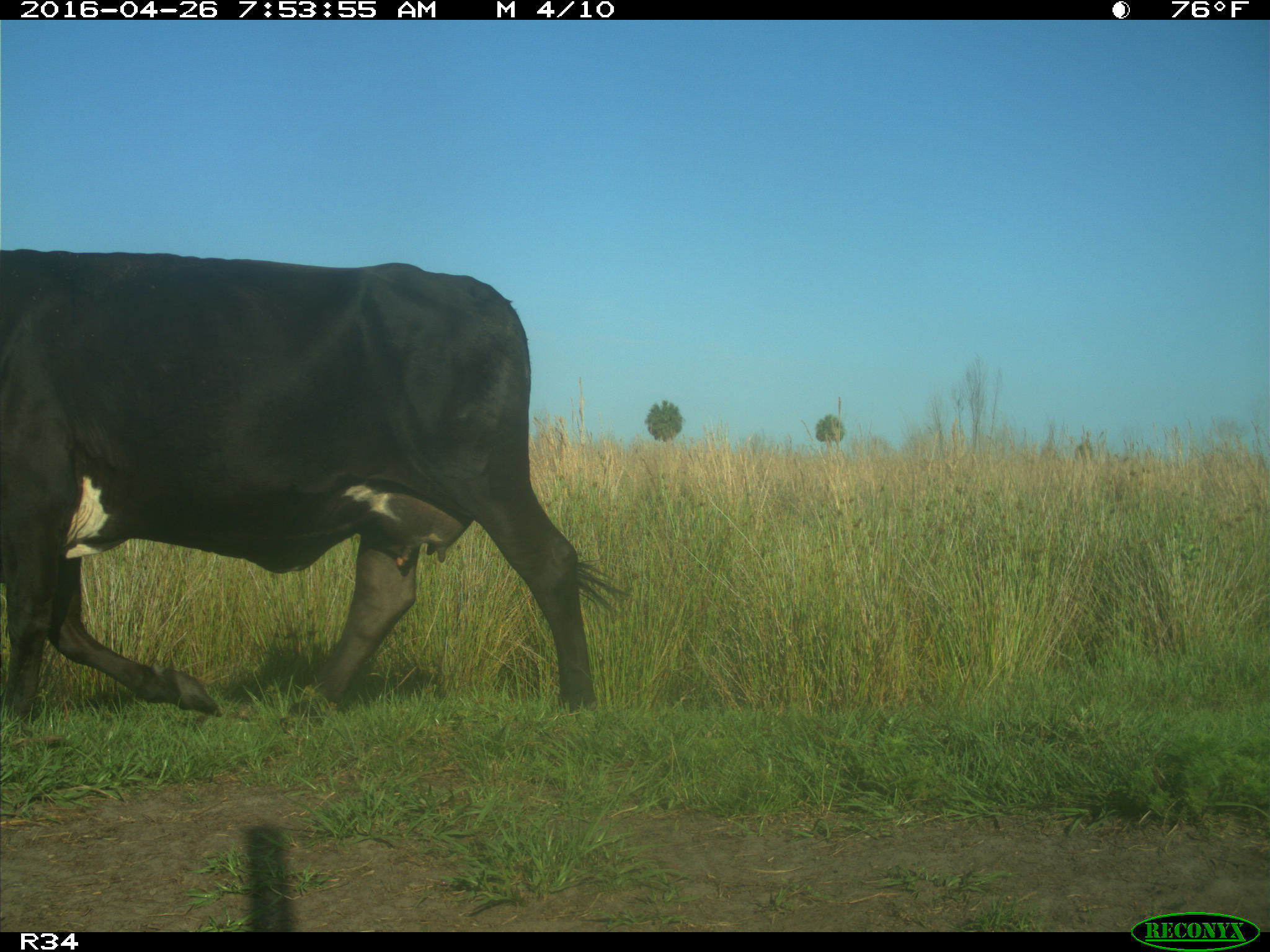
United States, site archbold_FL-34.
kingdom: Animalia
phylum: Chordata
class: Mammalia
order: Artiodactyla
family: Bovidae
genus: Bos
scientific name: Bos taurus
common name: domestic cow